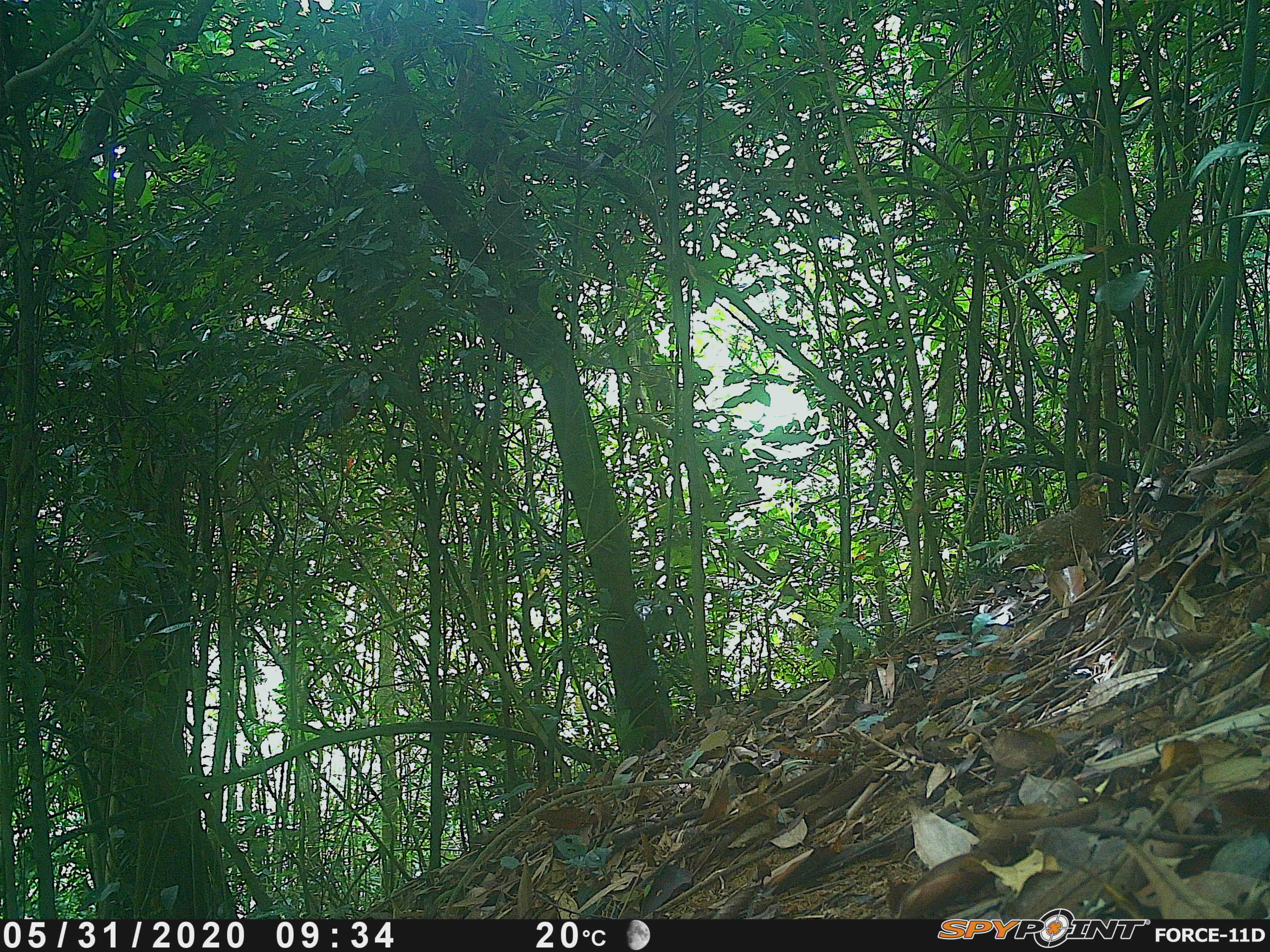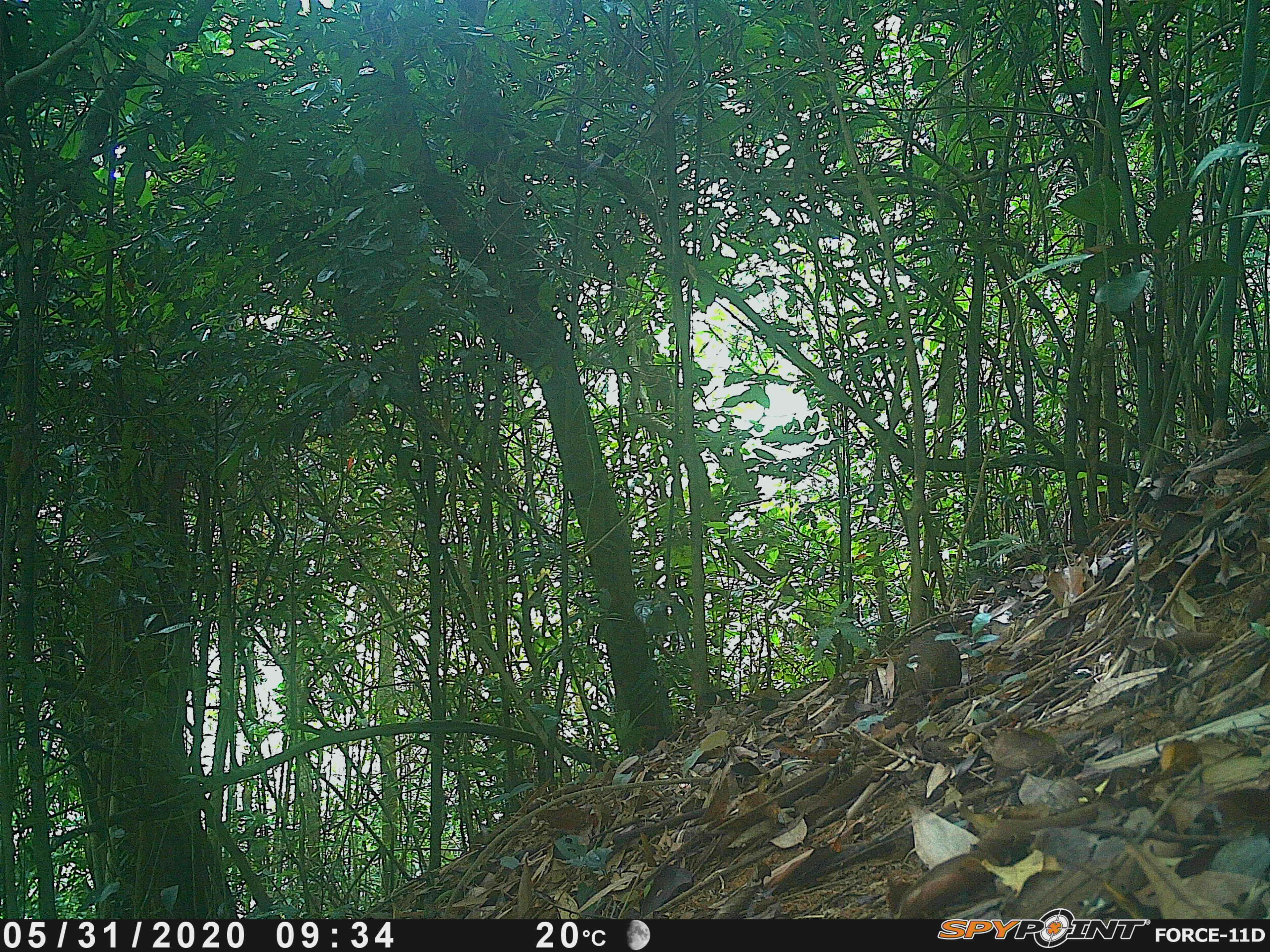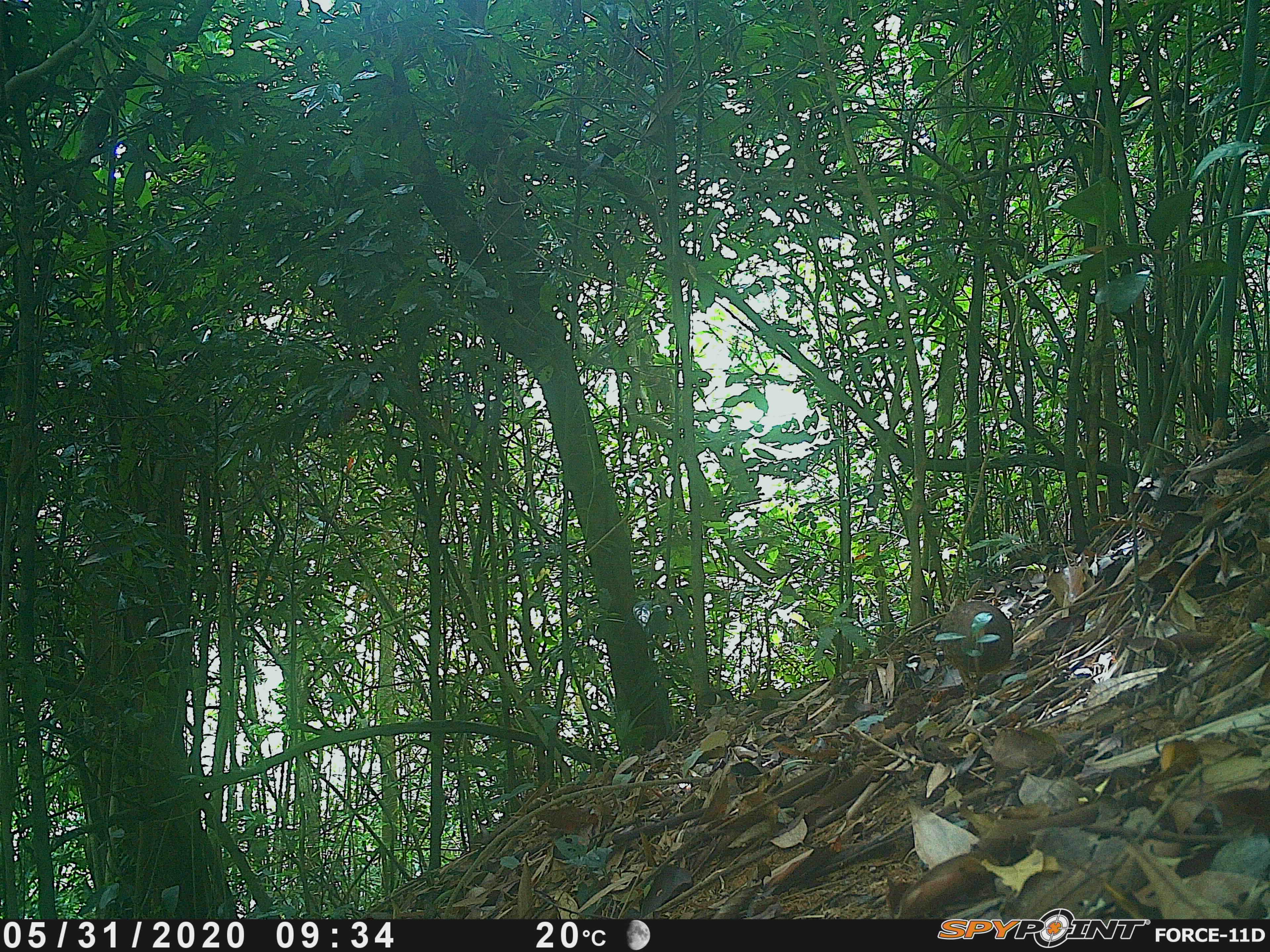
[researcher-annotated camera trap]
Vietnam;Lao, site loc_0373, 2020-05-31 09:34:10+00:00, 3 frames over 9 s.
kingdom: Animalia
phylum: Chordata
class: Aves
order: Galliformes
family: Phasianidae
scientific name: Phasianidae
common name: partridge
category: unidentified partridge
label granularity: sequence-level